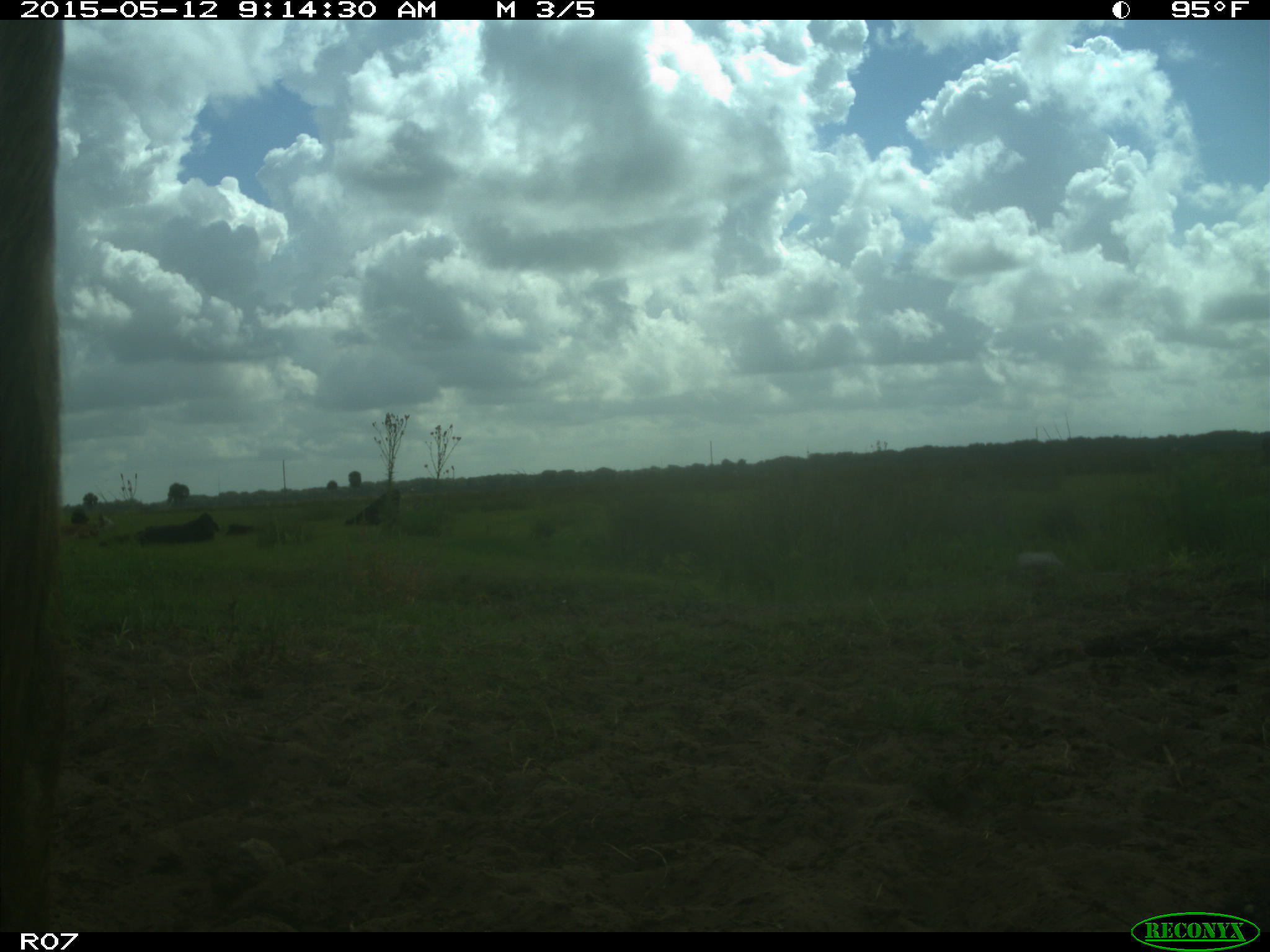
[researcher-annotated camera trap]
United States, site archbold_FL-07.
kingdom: Animalia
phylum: Chordata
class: Mammalia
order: Artiodactyla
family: Bovidae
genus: Bos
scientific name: Bos taurus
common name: domestic cow